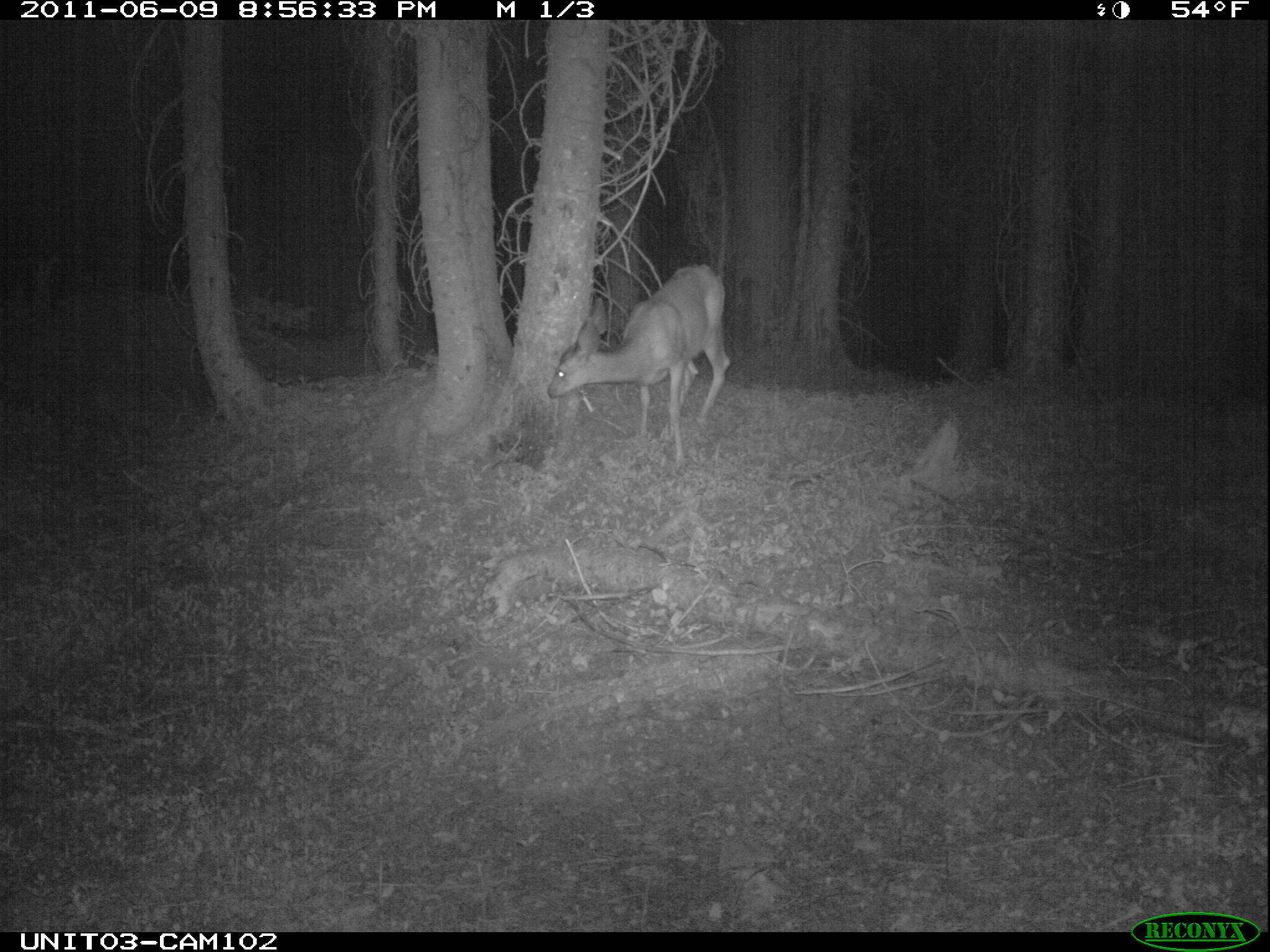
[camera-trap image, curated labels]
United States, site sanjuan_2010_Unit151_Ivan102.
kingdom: Animalia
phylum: Chordata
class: Mammalia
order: Artiodactyla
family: Cervidae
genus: Odocoileus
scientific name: Odocoileus hemionus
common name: mule deer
Odocoileus hemionus (mule deer).